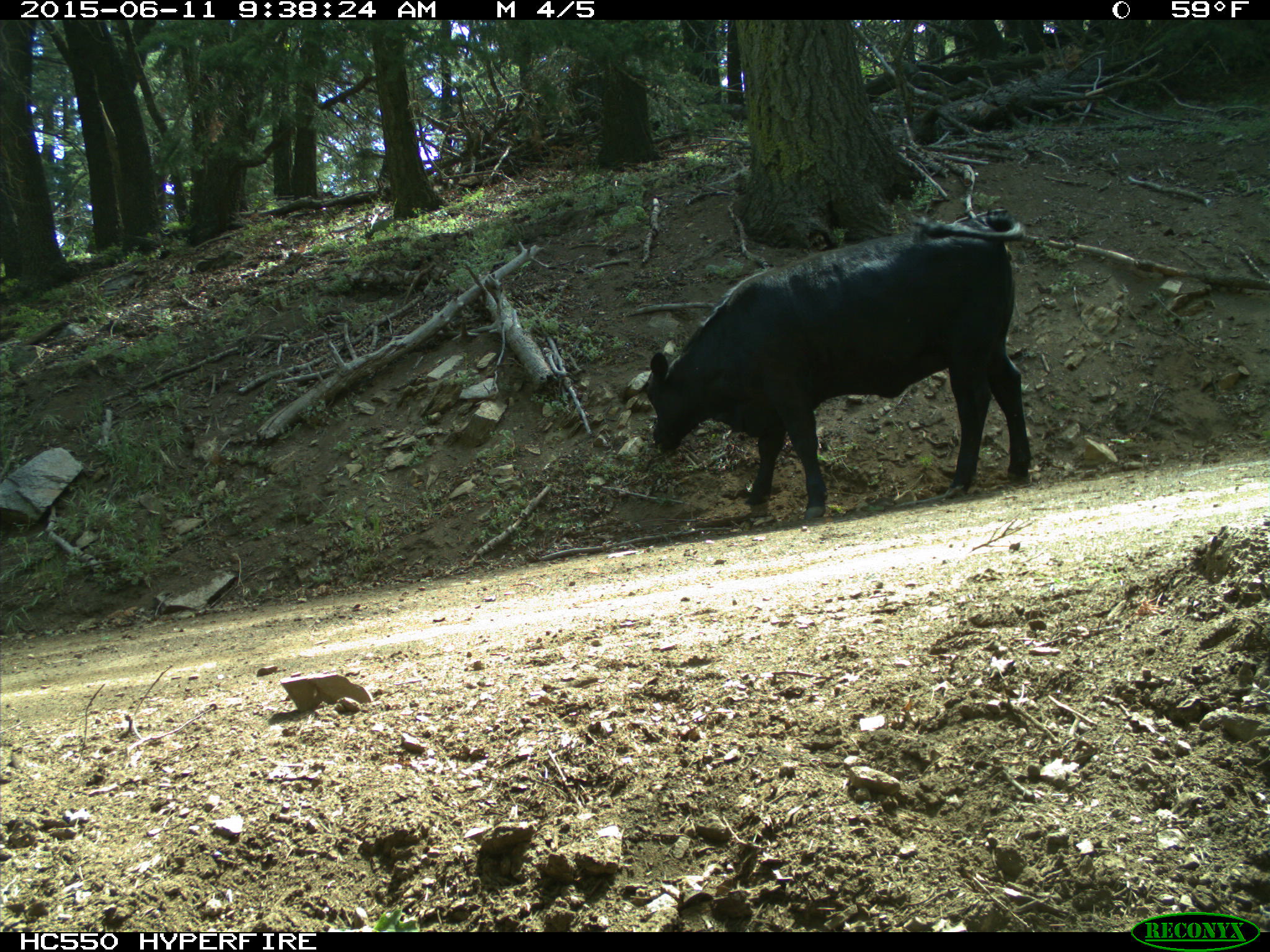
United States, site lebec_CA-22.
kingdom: Animalia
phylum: Chordata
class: Mammalia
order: Artiodactyla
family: Bovidae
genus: Bos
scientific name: Bos taurus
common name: domestic cow